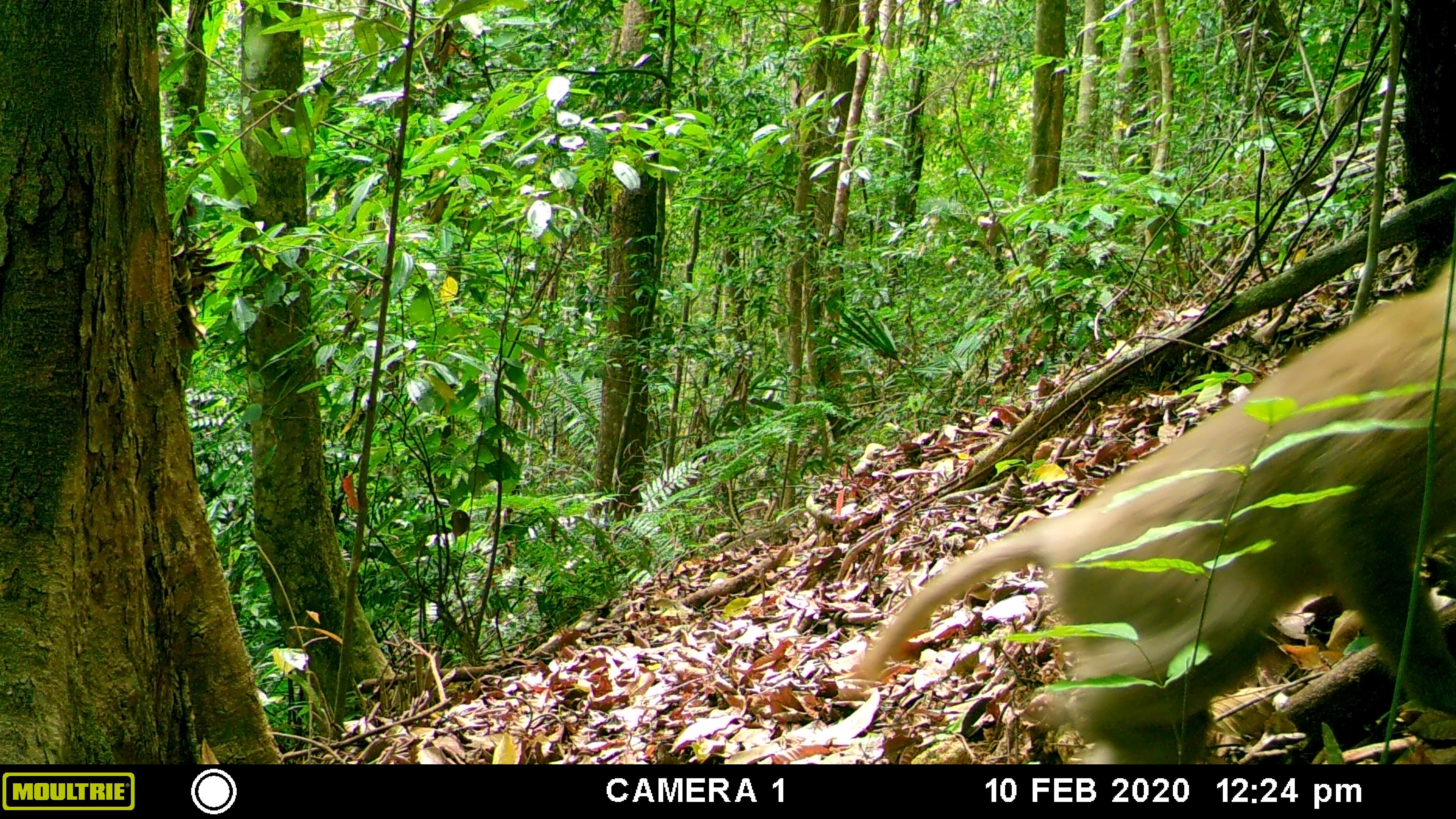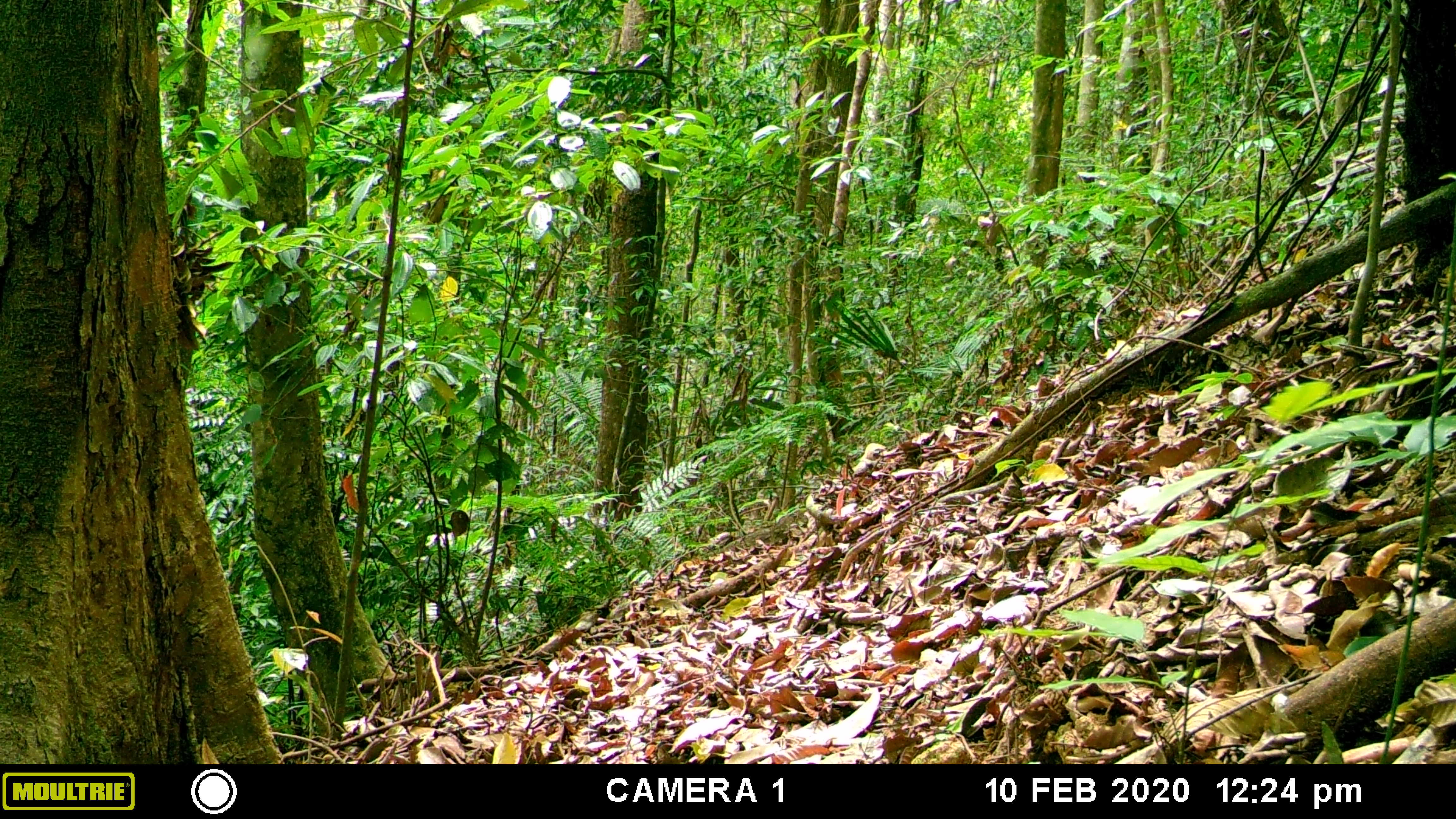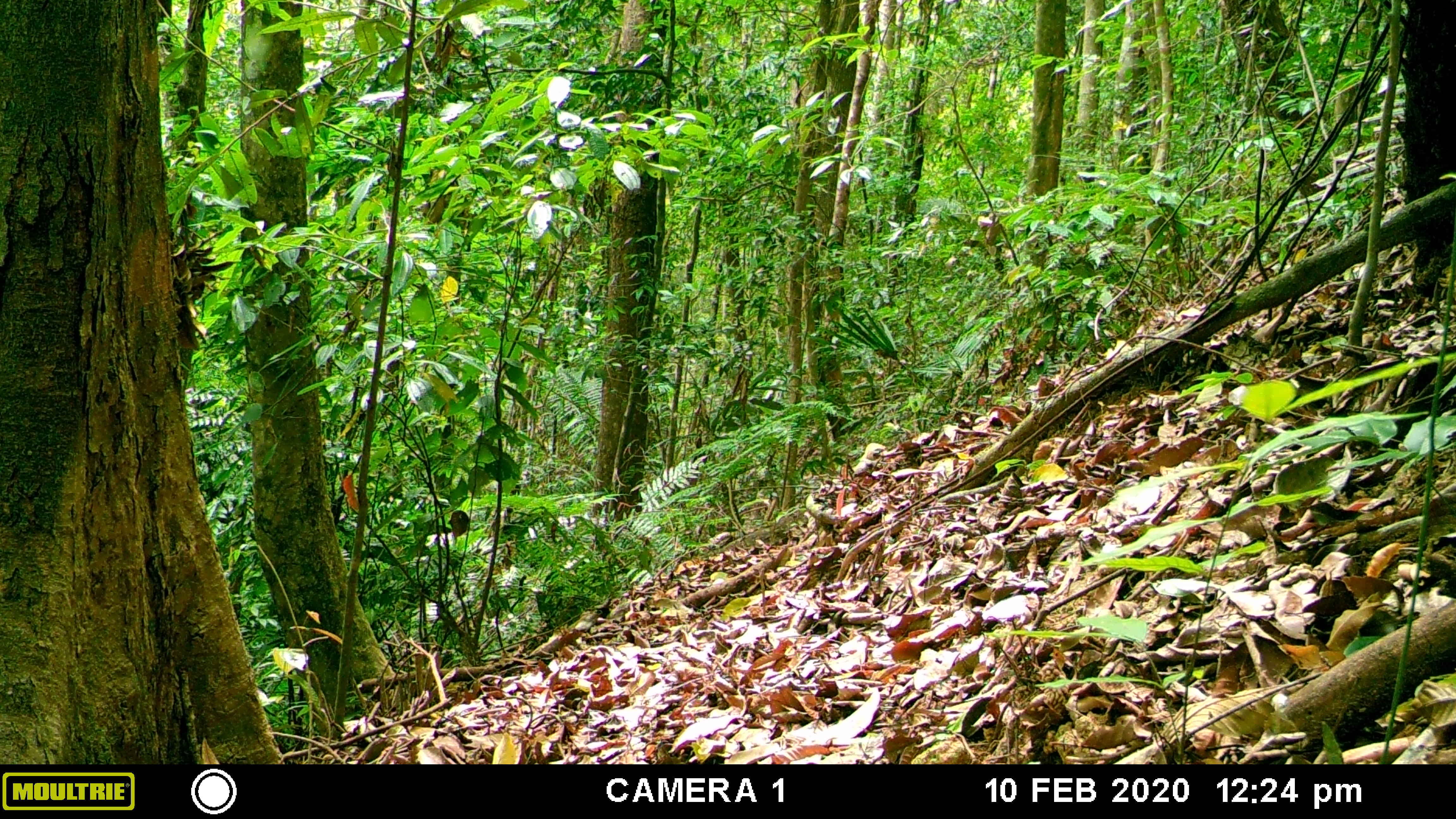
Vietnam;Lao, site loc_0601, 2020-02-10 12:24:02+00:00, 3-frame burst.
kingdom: Animalia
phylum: Chordata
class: Mammalia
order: Primates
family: Cercopithecidae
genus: Macaca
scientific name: Macaca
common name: macaques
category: assam or rhesus macaque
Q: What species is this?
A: Assam or rhesus macaque (macaques) (Macaca).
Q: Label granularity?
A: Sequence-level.